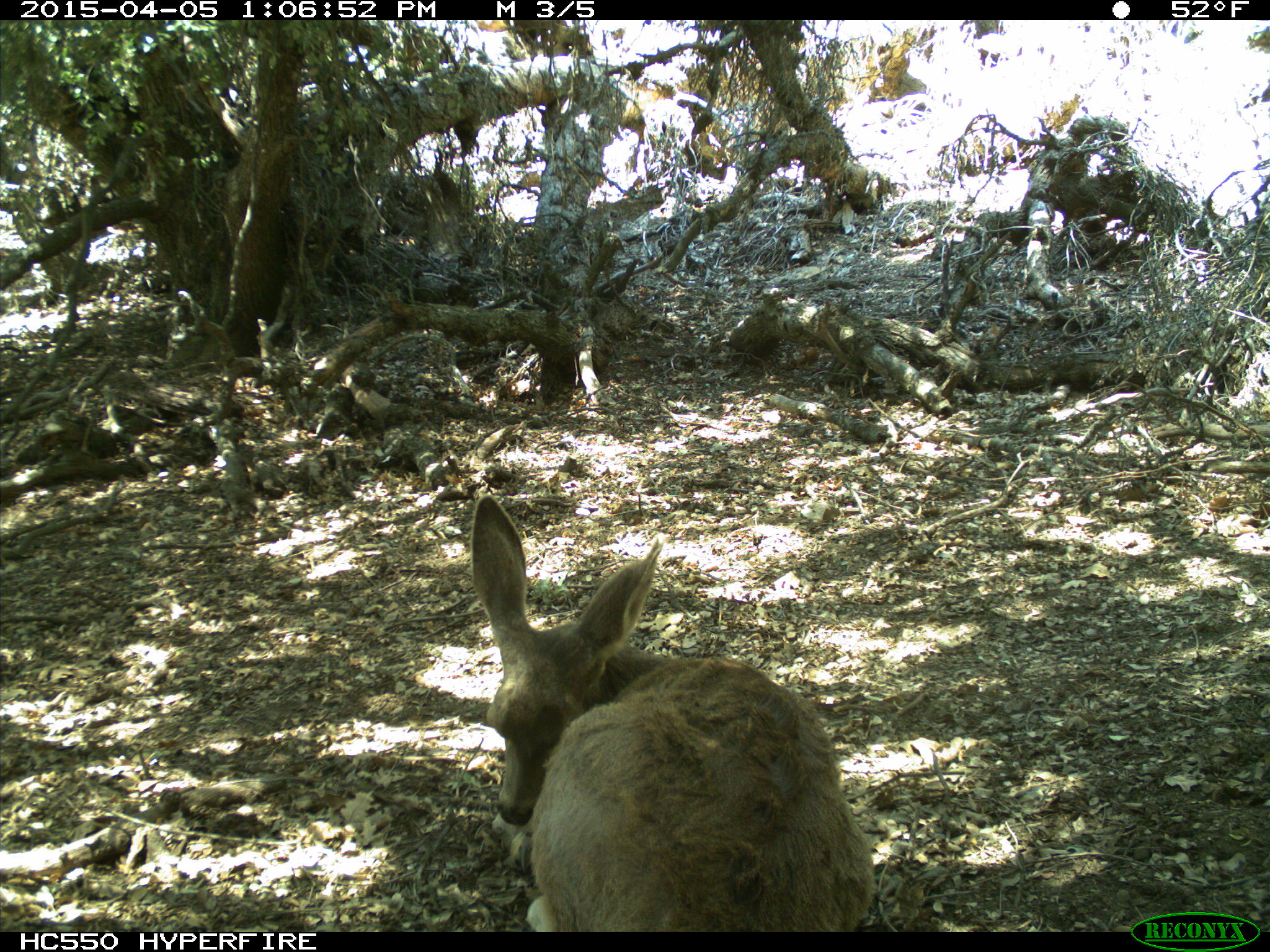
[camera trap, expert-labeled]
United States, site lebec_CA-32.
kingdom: Animalia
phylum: Chordata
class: Mammalia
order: Artiodactyla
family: Cervidae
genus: Odocoileus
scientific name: Odocoileus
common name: deer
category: unidentified deer